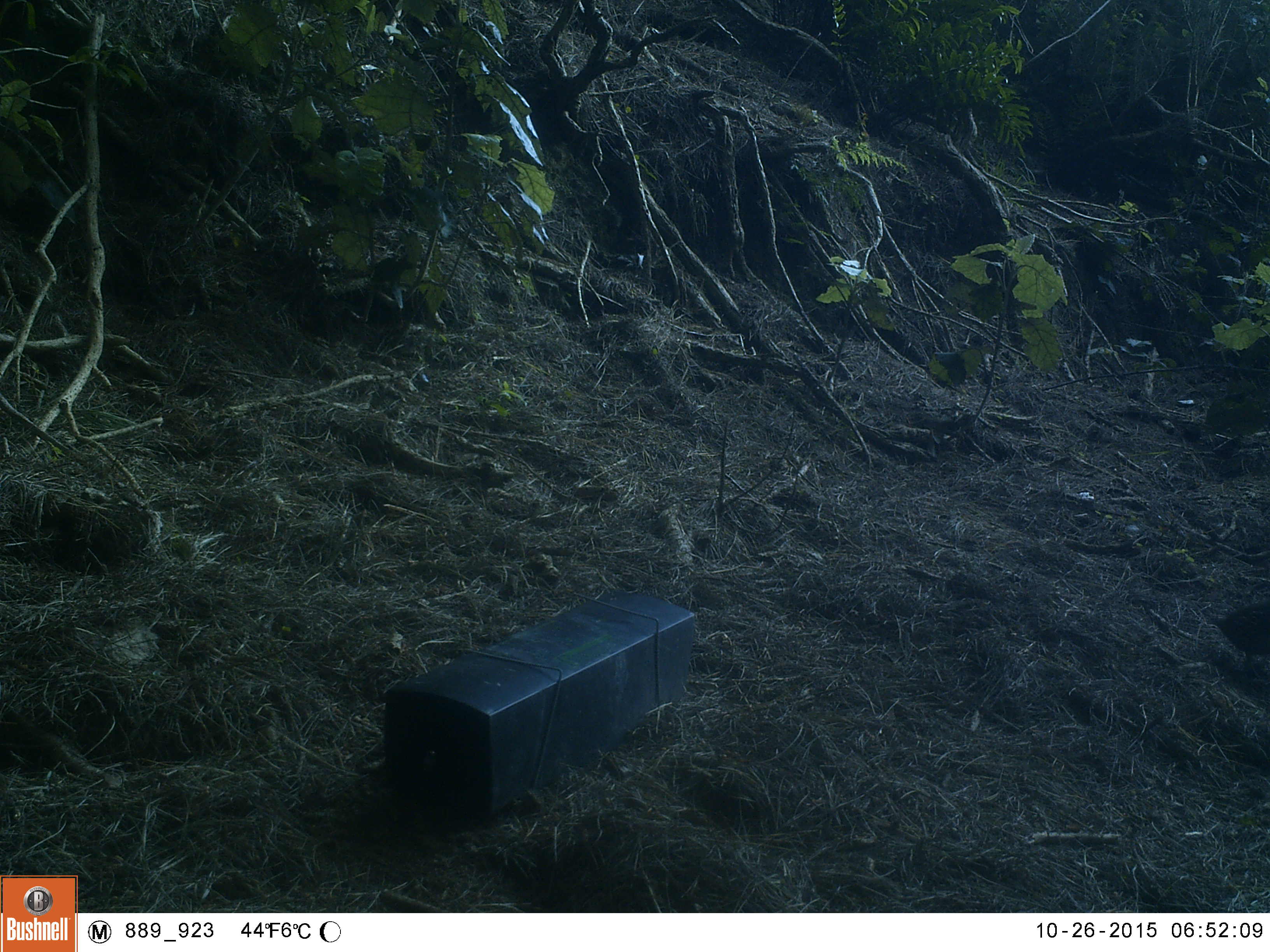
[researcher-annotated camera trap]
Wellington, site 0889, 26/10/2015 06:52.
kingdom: Animalia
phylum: Chordata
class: Aves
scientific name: Aves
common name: bird